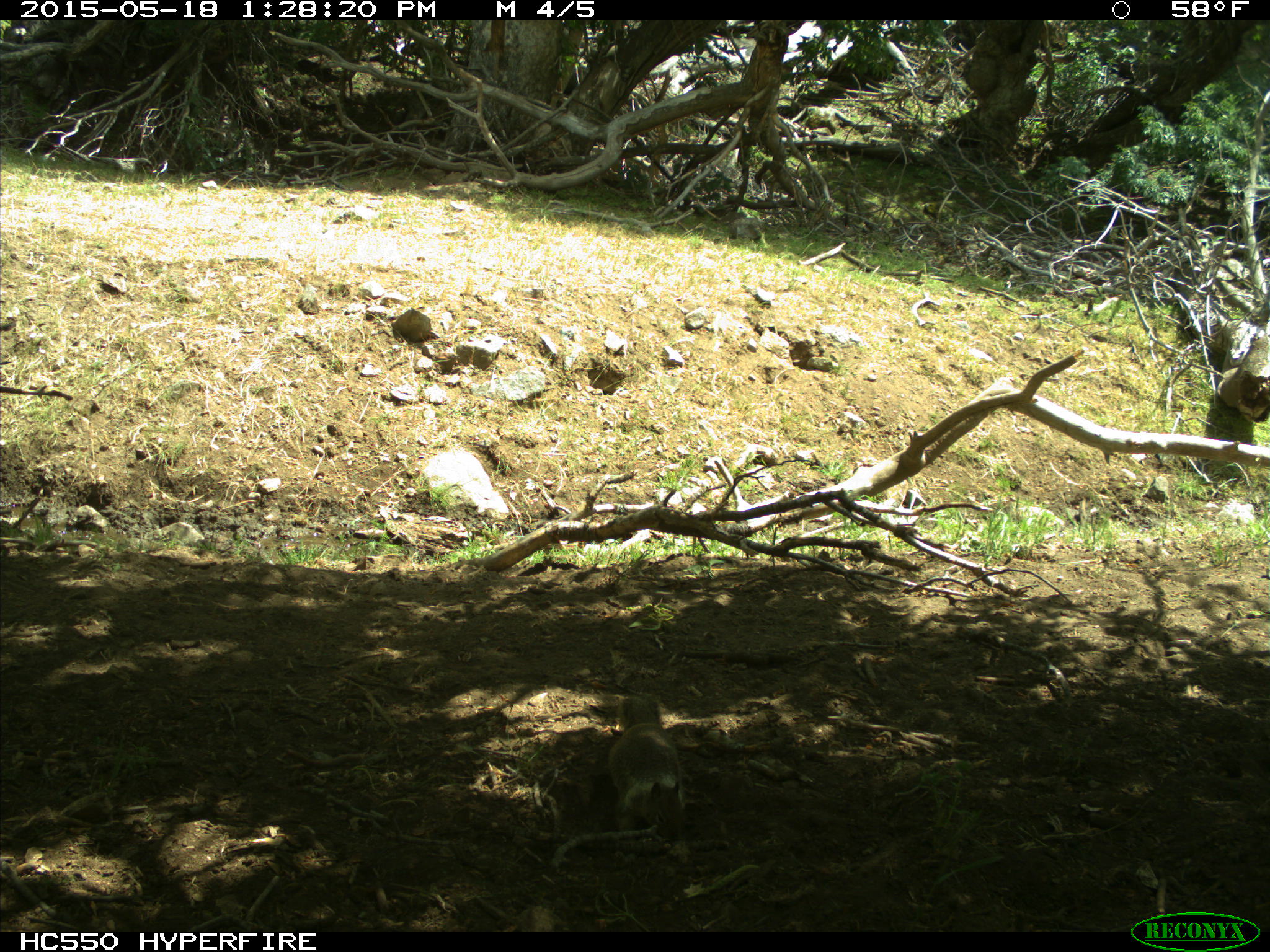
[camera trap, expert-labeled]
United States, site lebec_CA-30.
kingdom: Animalia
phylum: Chordata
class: Mammalia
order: Rodentia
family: Sciuridae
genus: Otospermophilus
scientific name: Otospermophilus beecheyi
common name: california ground squirrel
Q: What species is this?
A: Otospermophilus beecheyi (california ground squirrel).